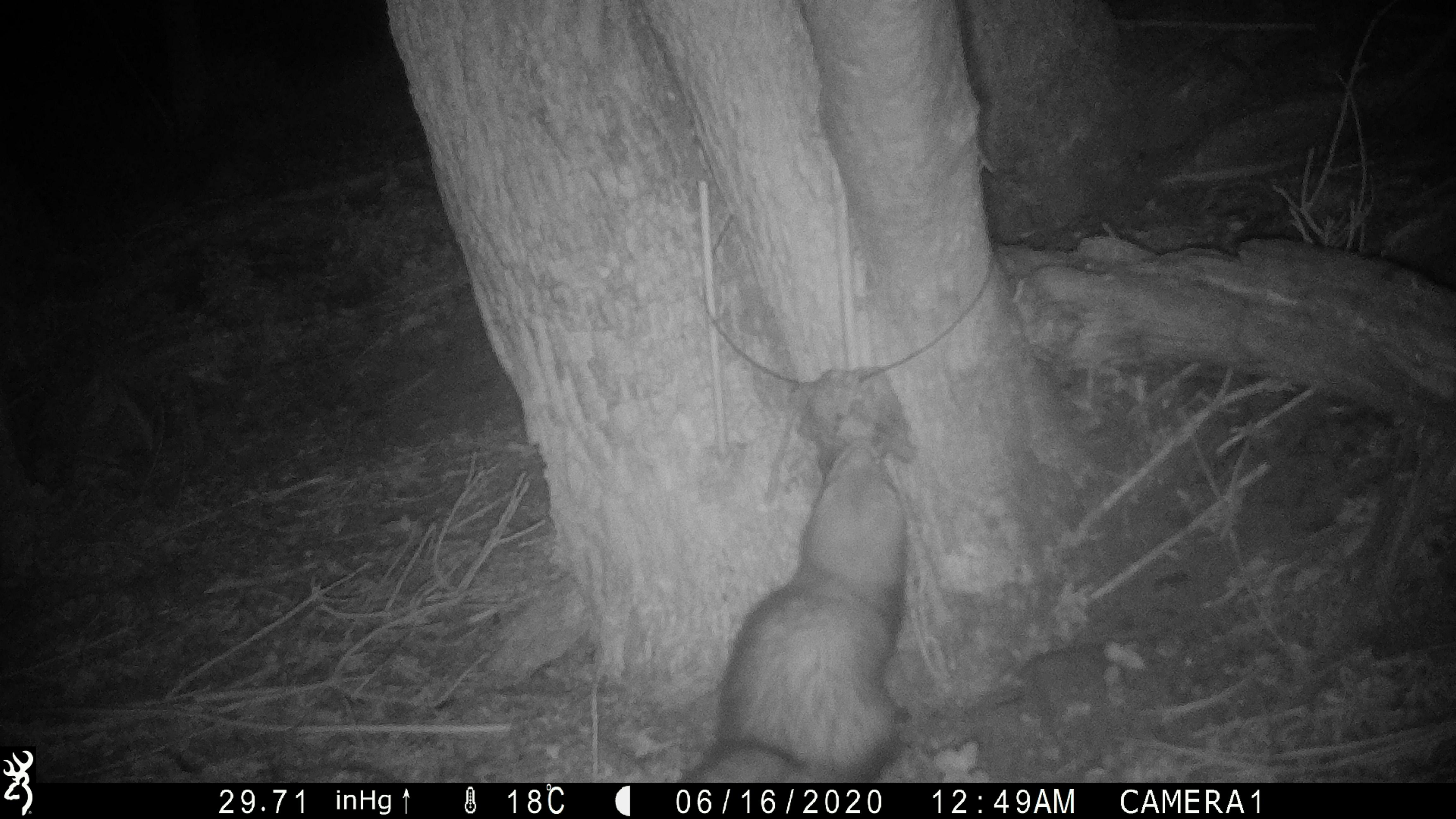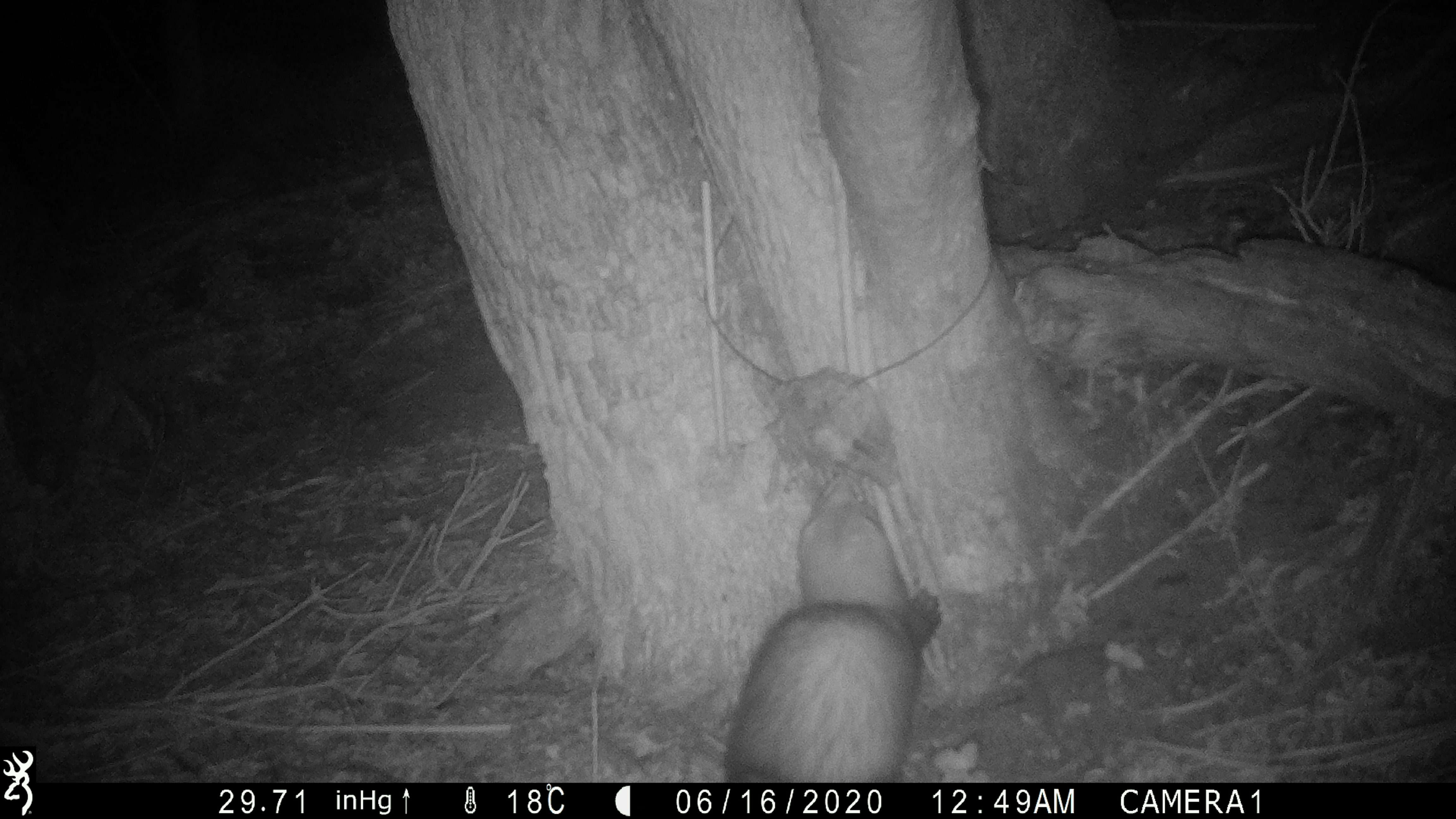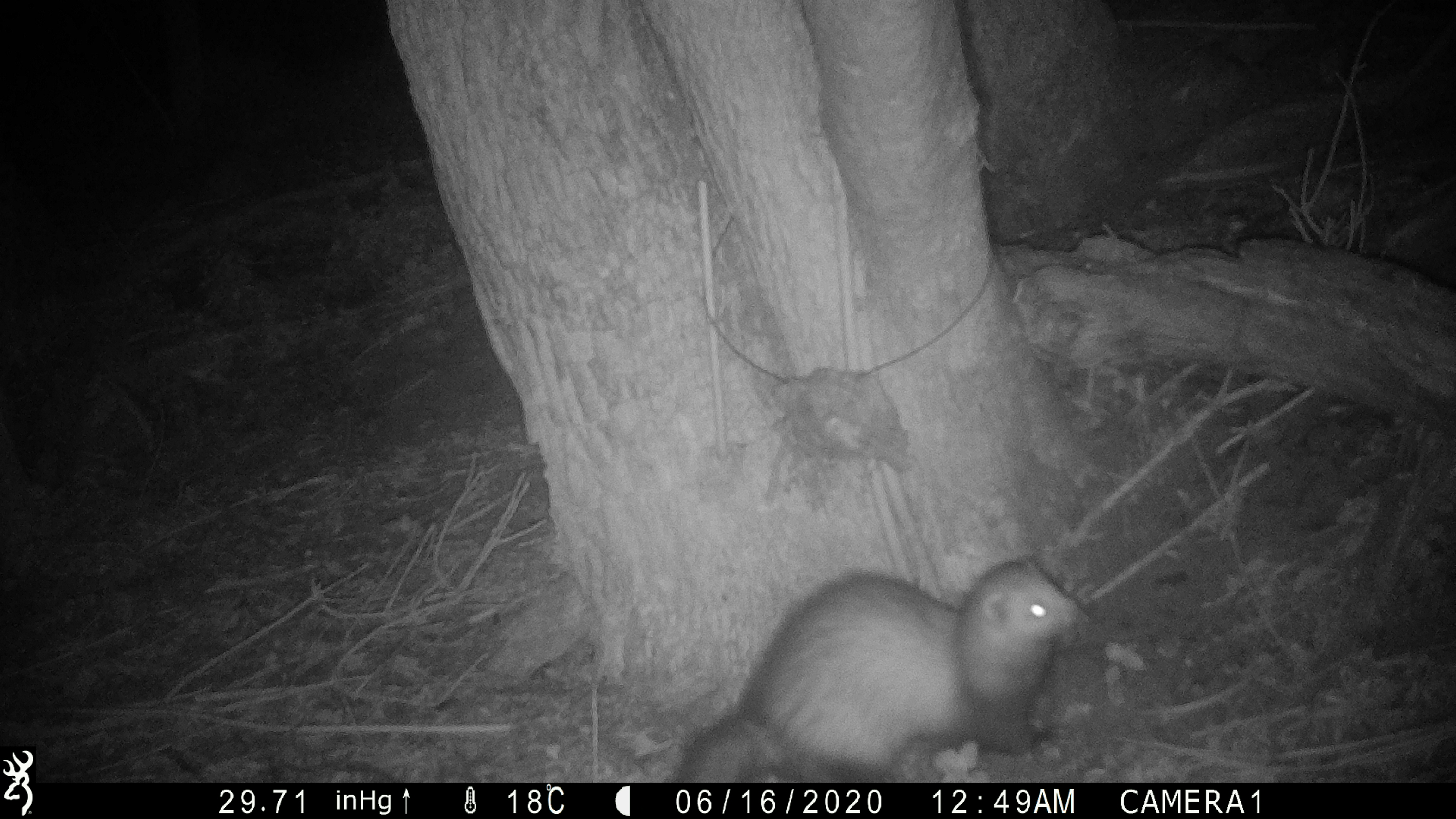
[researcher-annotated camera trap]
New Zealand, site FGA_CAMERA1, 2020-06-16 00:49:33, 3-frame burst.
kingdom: Animalia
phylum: Chordata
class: Mammalia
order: Carnivora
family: Mustelidae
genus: Mustela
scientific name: Mustela furo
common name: ferret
Ferret (Mustela furo).